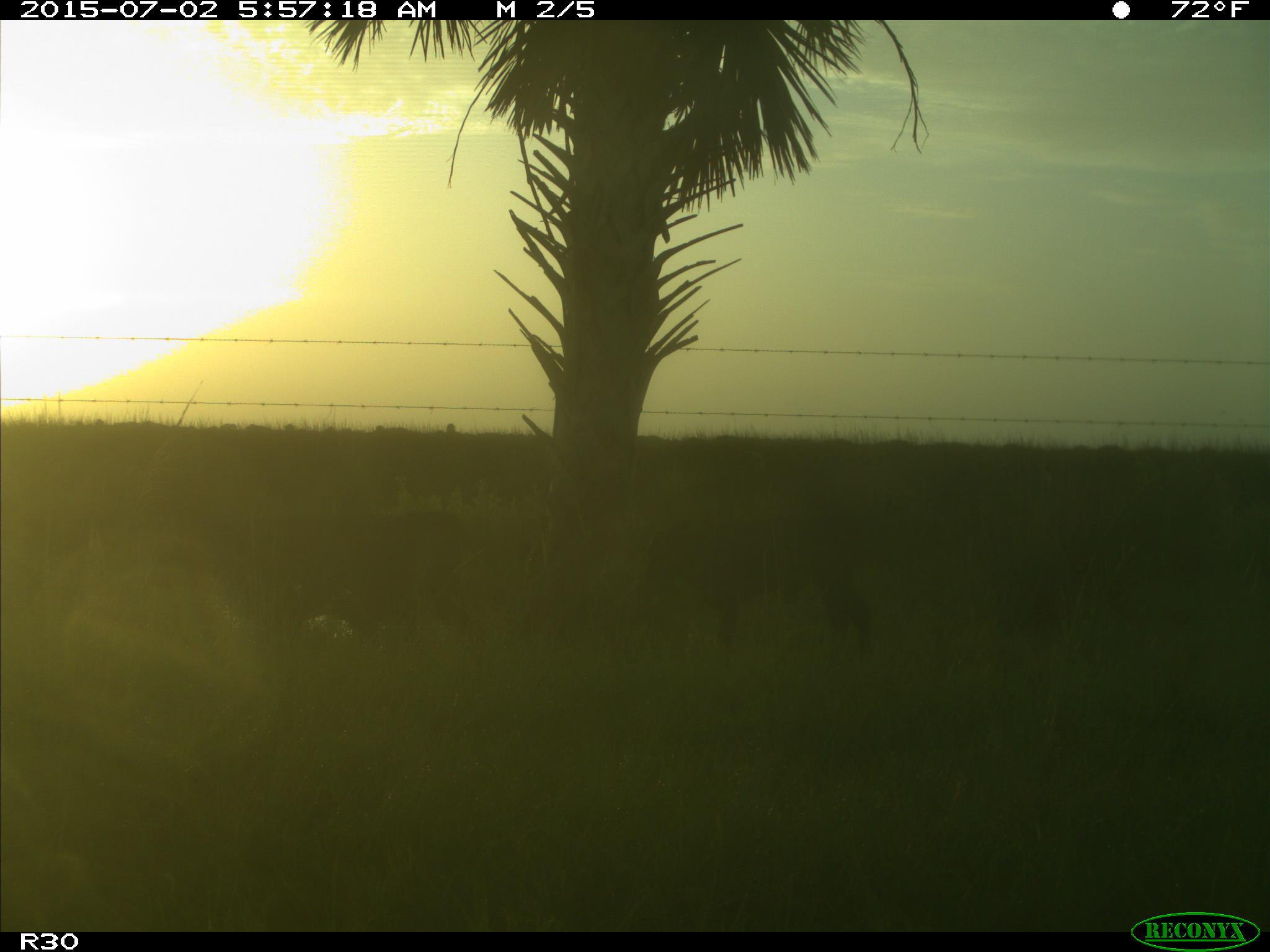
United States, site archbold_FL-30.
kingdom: Animalia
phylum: Chordata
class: Mammalia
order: Artiodactyla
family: Bovidae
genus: Bos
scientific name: Bos taurus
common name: domestic cow